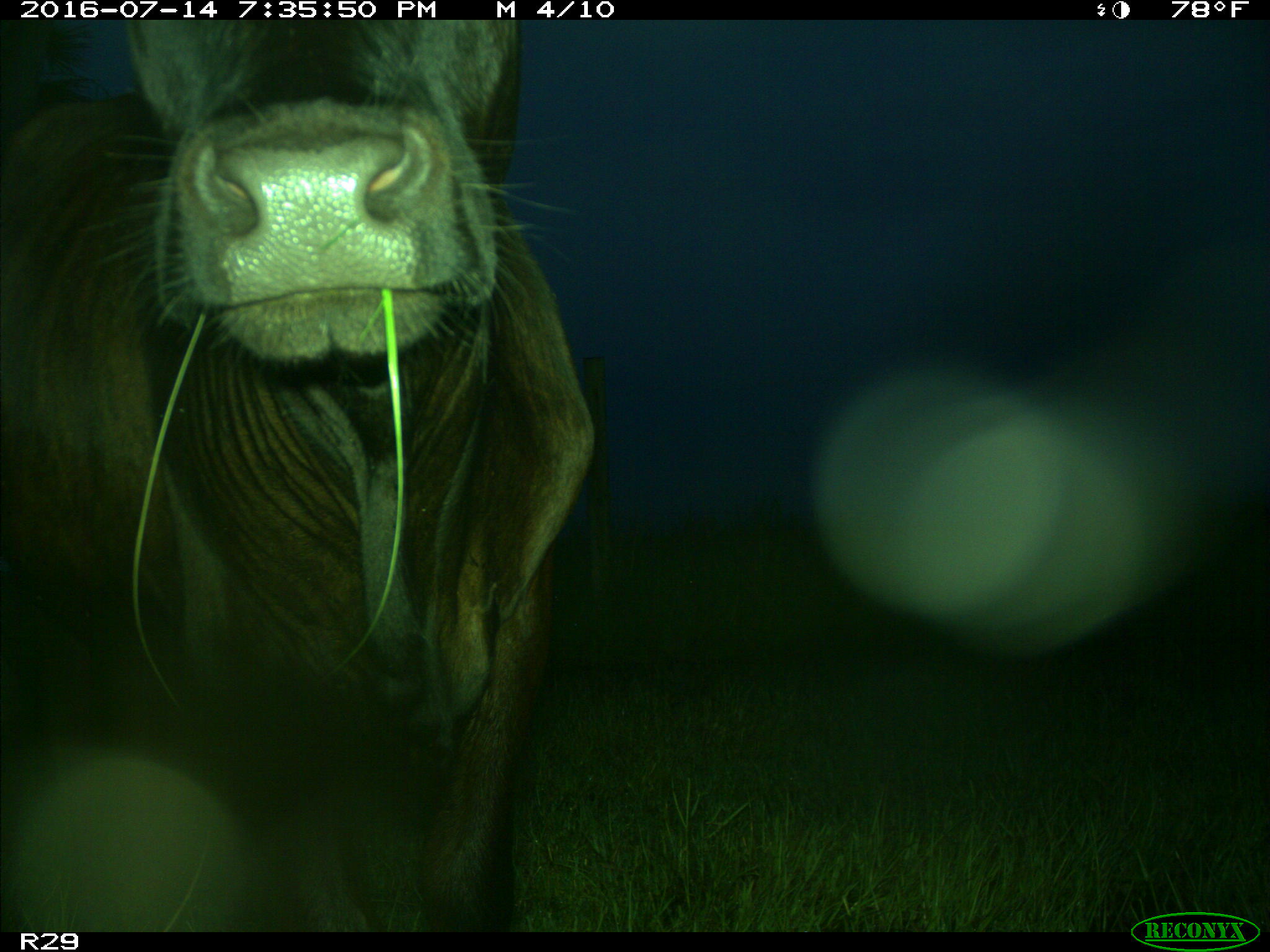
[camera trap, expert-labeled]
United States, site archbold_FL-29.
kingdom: Animalia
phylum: Chordata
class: Mammalia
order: Artiodactyla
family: Bovidae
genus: Bos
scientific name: Bos taurus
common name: domestic cow